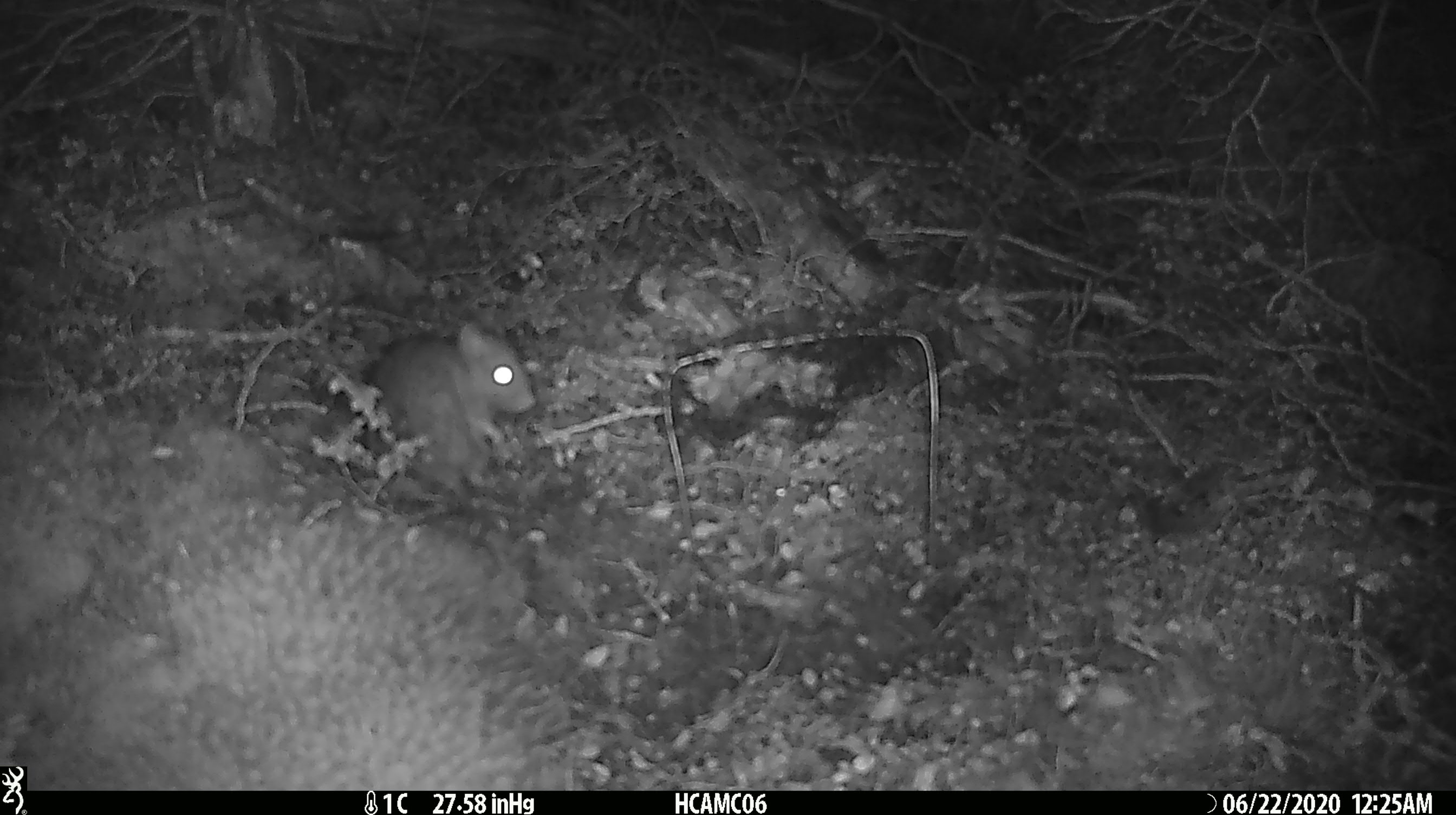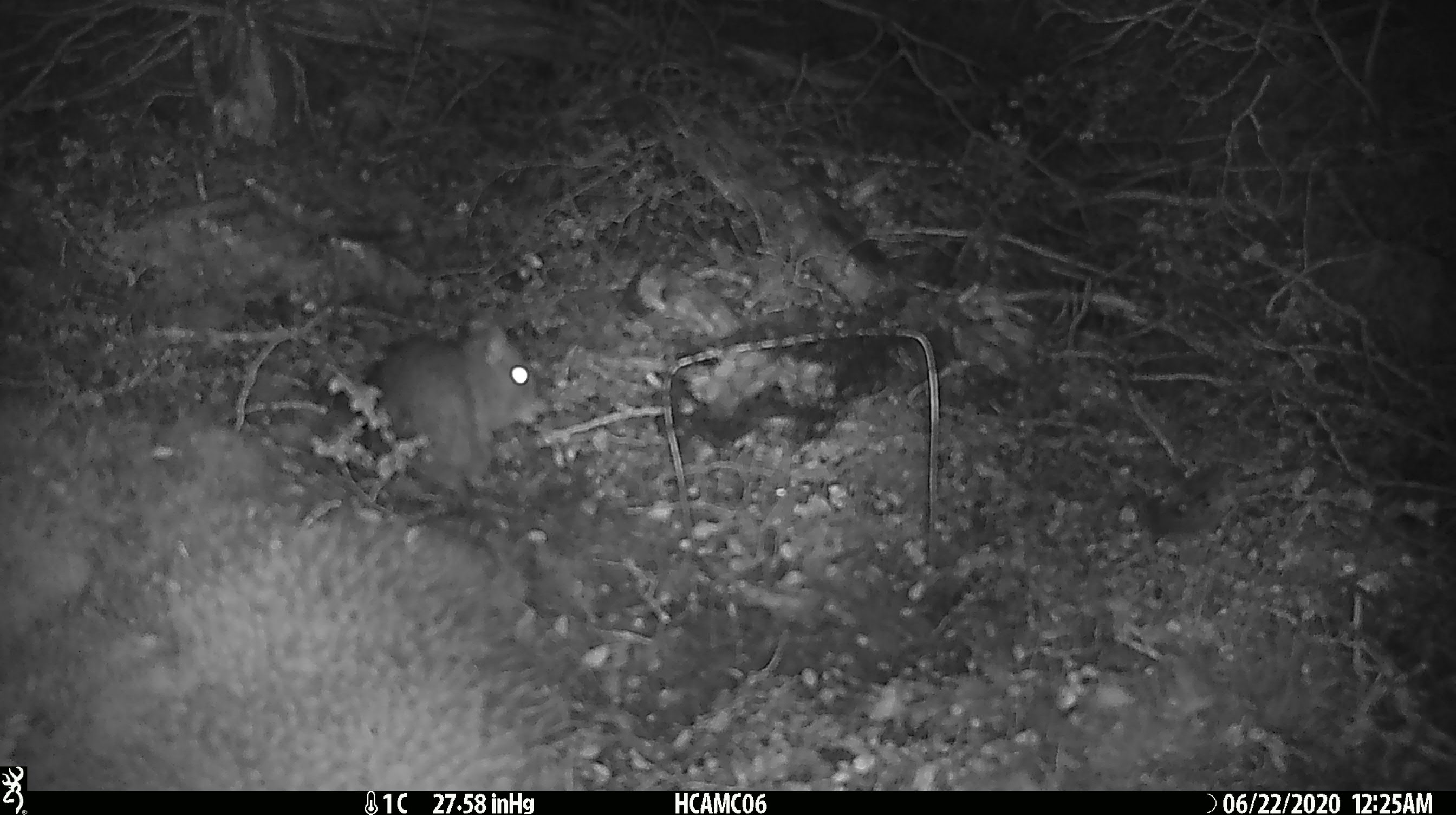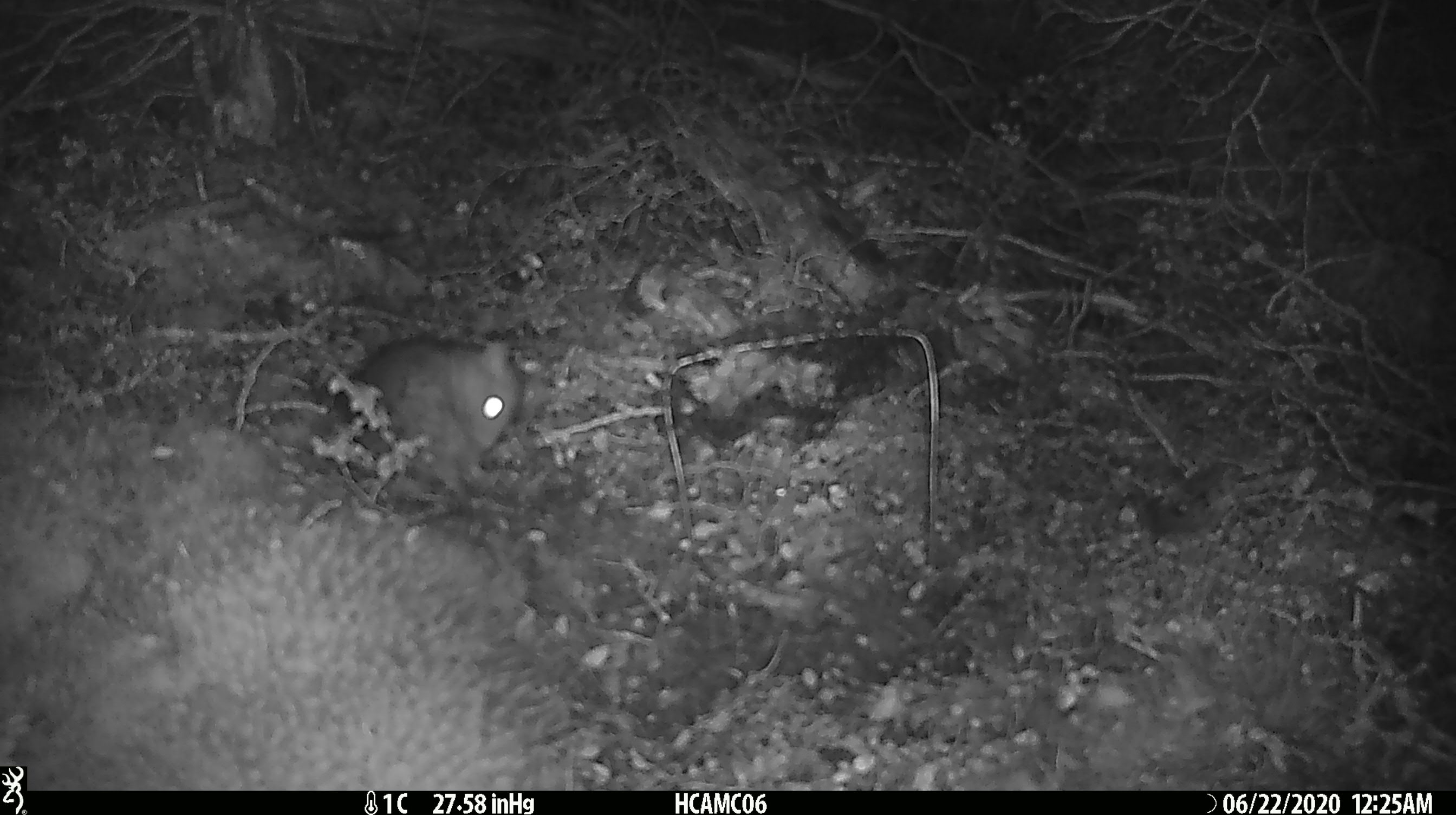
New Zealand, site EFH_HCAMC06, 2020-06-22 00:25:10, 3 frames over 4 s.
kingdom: Animalia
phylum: Chordata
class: Mammalia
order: Rodentia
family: Muridae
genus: Rattus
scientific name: Rattus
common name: rat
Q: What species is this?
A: Rat (Rattus).